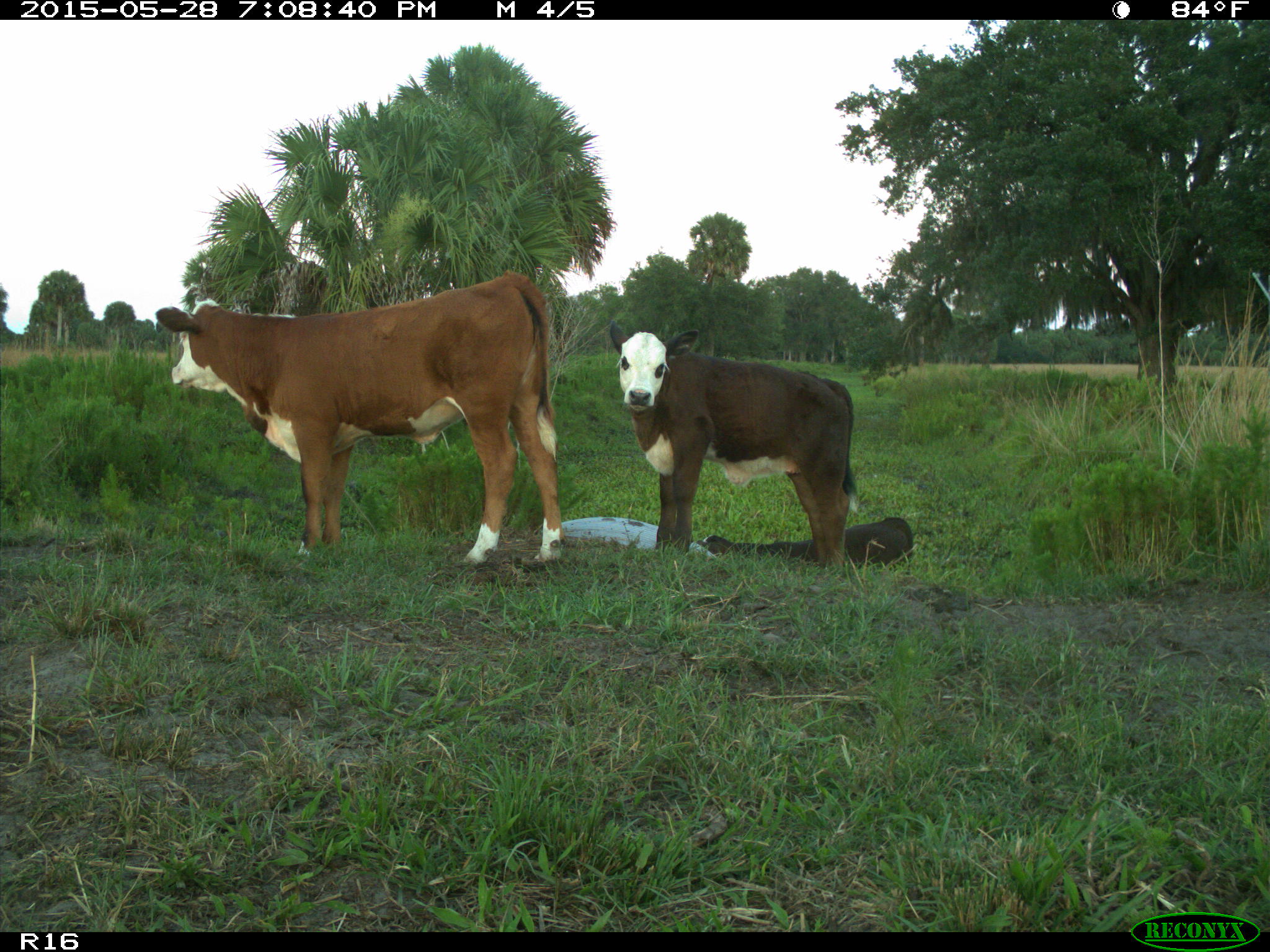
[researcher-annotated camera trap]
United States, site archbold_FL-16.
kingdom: Animalia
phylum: Chordata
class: Mammalia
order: Artiodactyla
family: Bovidae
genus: Bos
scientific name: Bos taurus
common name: domestic cow